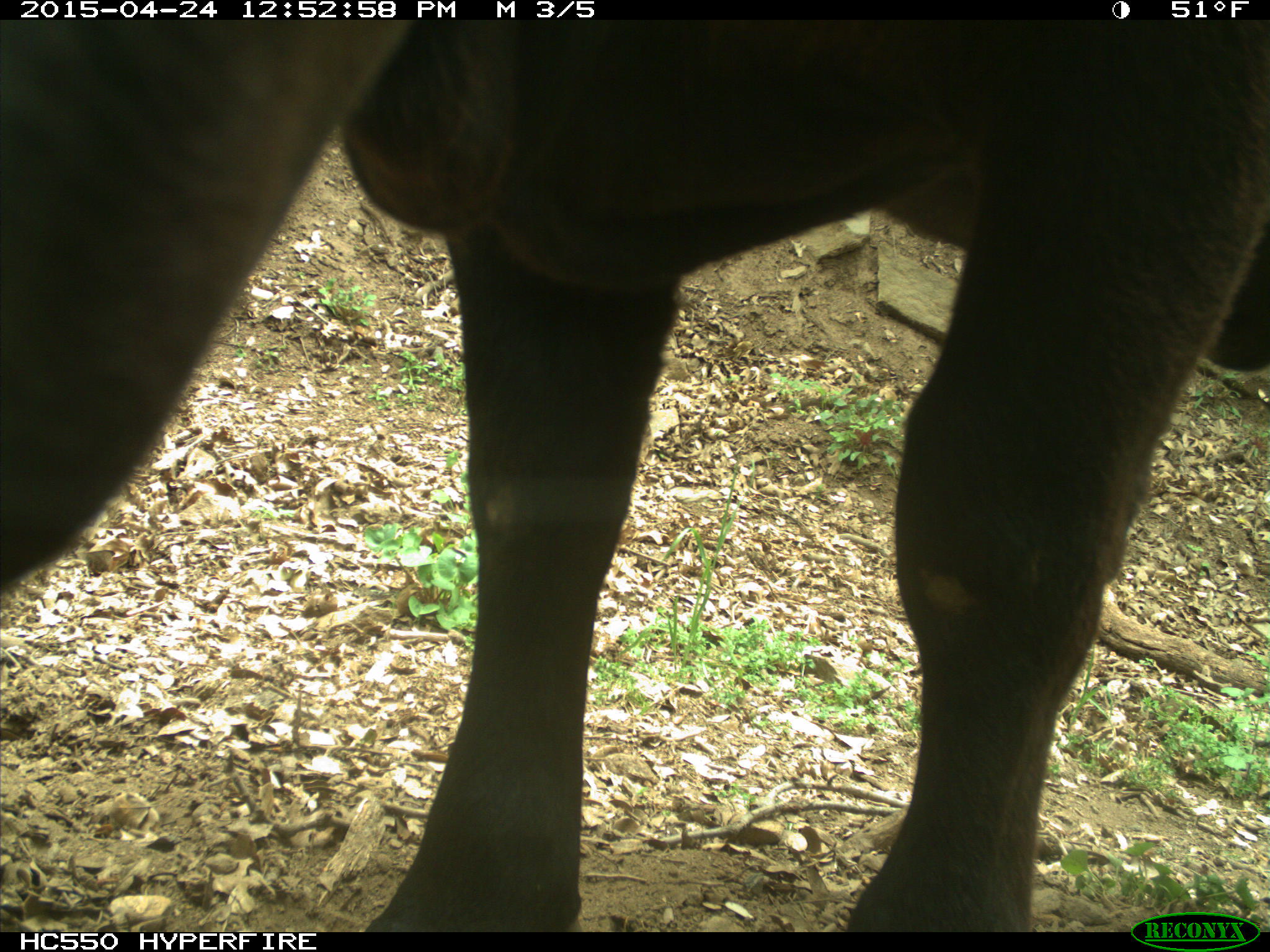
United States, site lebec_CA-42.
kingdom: Animalia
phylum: Chordata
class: Mammalia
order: Artiodactyla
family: Bovidae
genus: Bos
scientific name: Bos taurus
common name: domestic cow